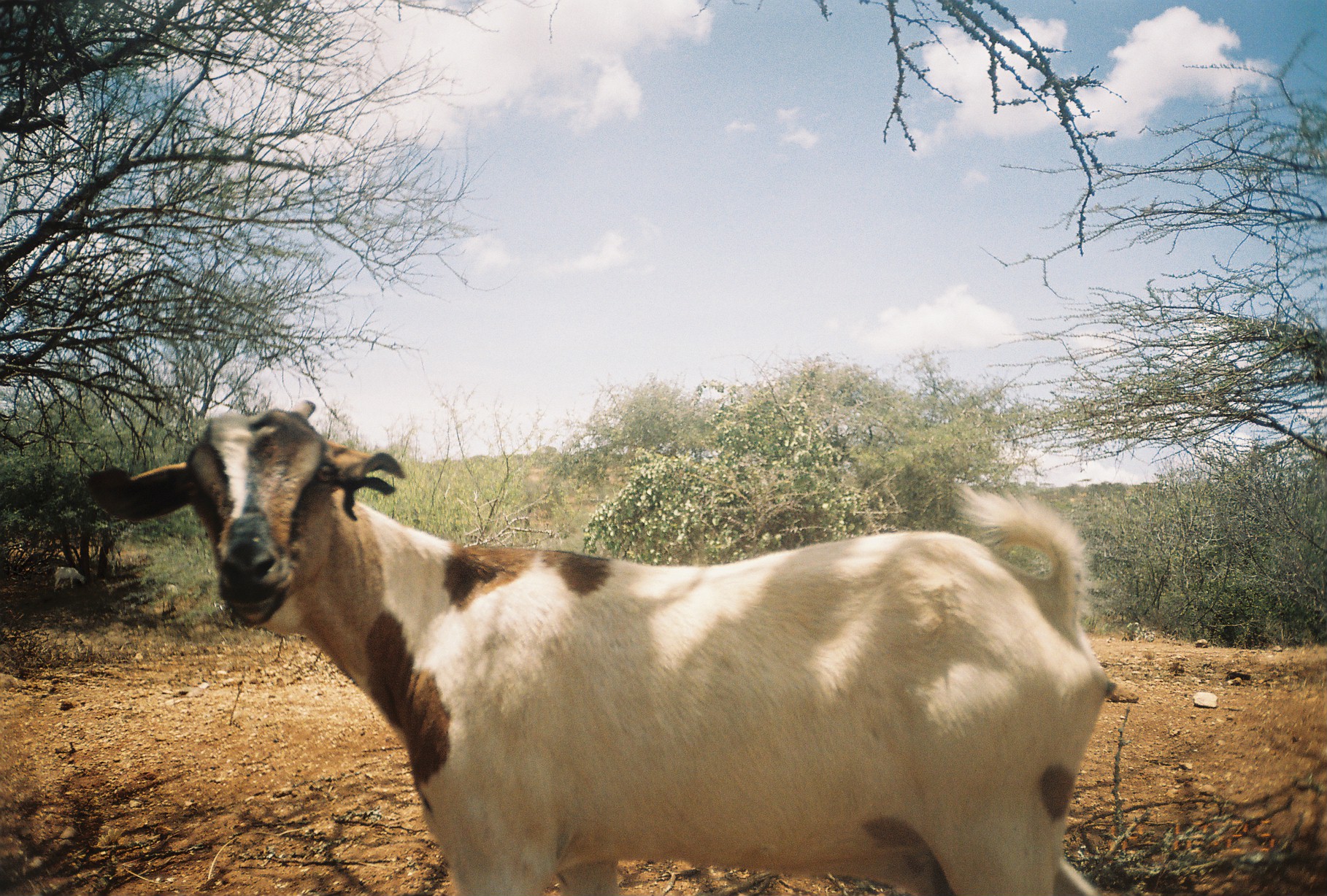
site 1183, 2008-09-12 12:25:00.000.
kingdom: Animalia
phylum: Chordata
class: Mammalia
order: Artiodactyla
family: Bovidae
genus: Capra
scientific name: Capra aegagrus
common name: wild goat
Capra aegagrus (wild goat), count 3.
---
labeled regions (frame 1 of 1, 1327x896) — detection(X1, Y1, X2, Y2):
capra aegagrus: detection(82, 397, 1105, 896); detection(53, 566, 86, 591)